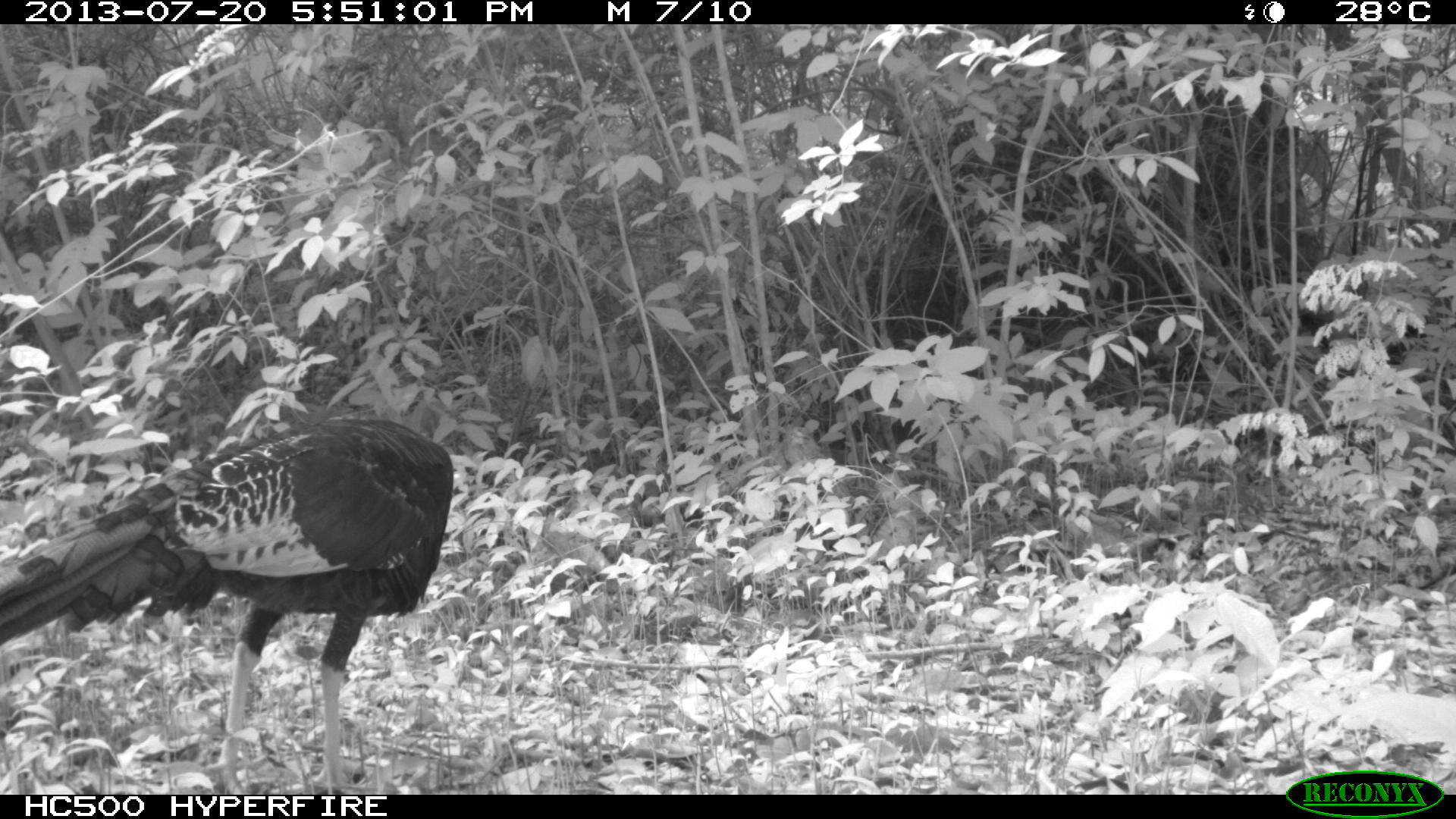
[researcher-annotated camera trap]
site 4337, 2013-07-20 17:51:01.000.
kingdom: Animalia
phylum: Chordata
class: Aves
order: Galliformes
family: Phasianidae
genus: Meleagris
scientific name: Meleagris ocellata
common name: ocellated turkey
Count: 1.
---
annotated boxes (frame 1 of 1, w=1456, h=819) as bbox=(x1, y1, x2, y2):
meleagris ocellata: bbox=(0, 416, 453, 791)